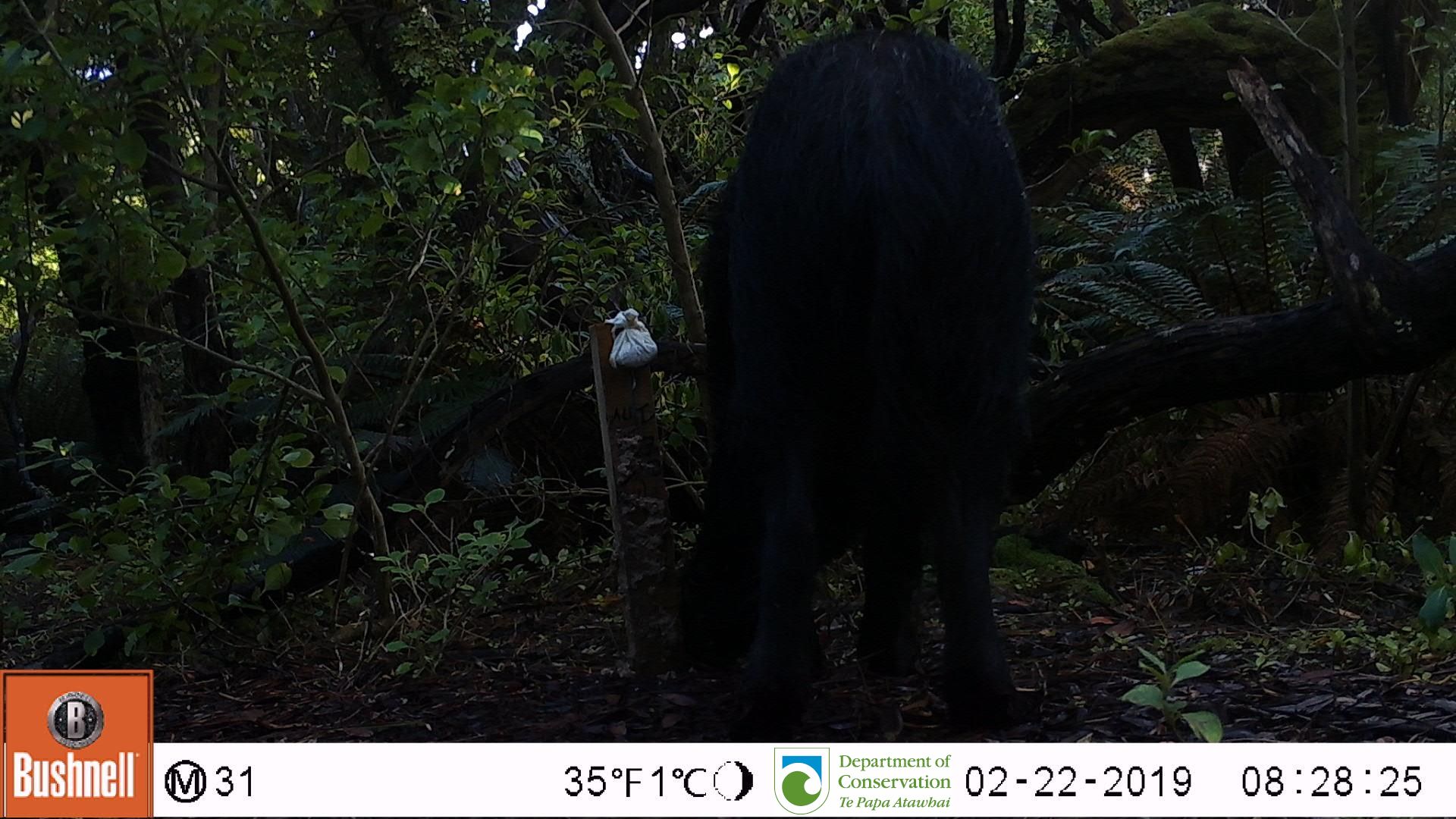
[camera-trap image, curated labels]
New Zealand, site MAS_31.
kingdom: Animalia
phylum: Chordata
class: Mammalia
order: Artiodactyla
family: Suidae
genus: Sus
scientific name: Sus scrofa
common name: pig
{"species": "pig (Sus scrofa)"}